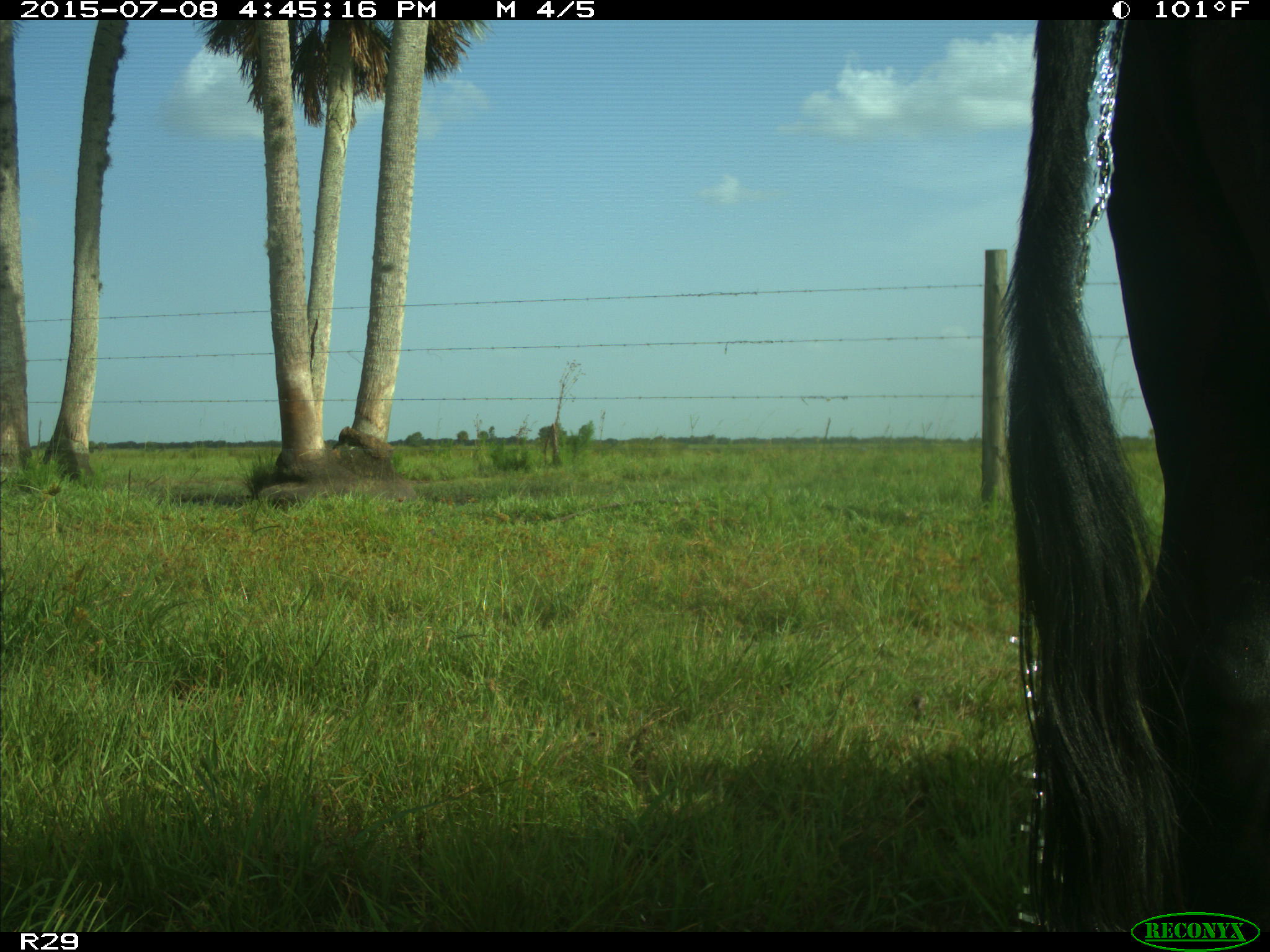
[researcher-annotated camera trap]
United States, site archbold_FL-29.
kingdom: Animalia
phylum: Chordata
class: Mammalia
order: Artiodactyla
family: Bovidae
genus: Bos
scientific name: Bos taurus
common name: domestic cow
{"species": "Bos taurus (domestic cow)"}